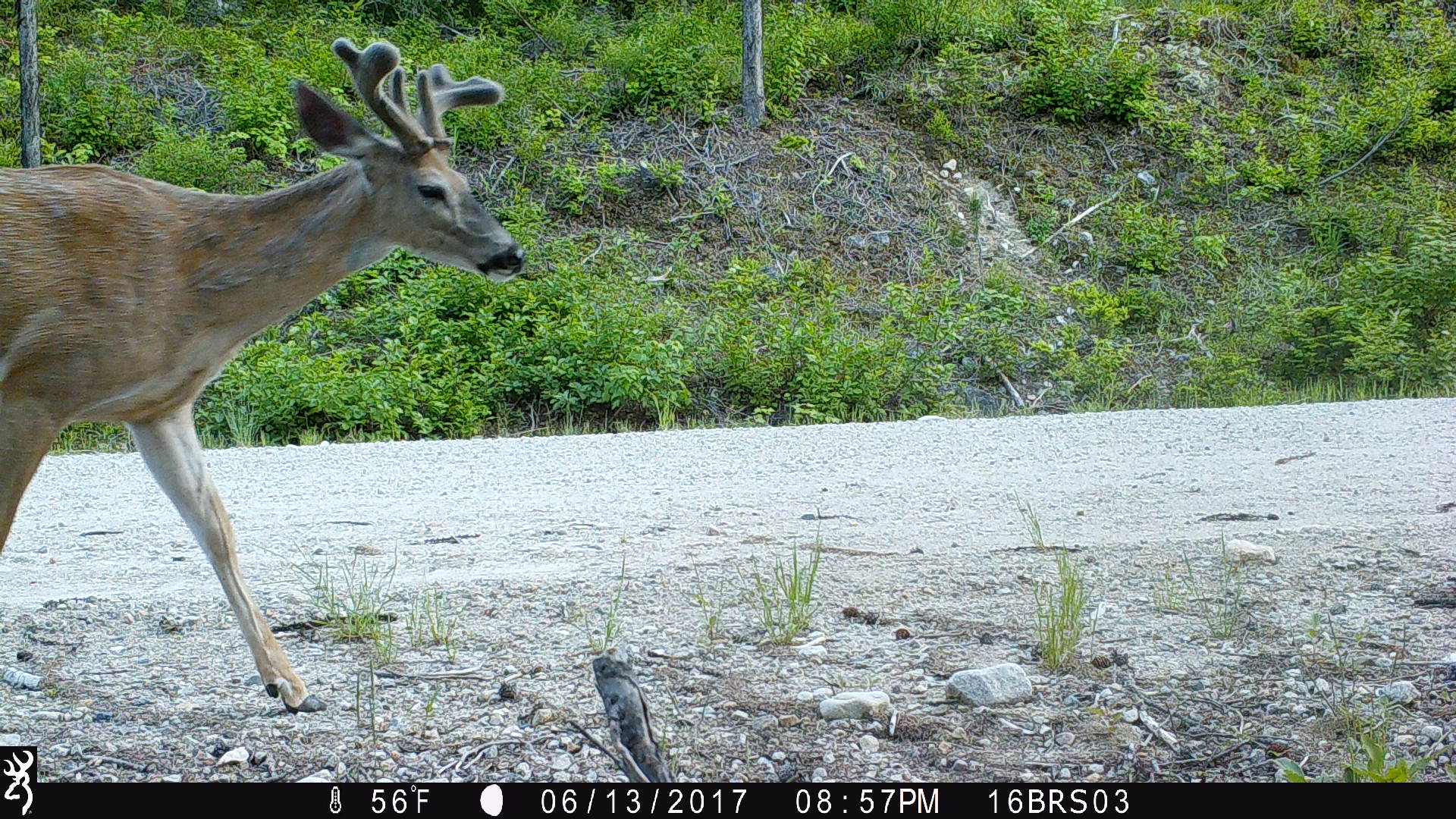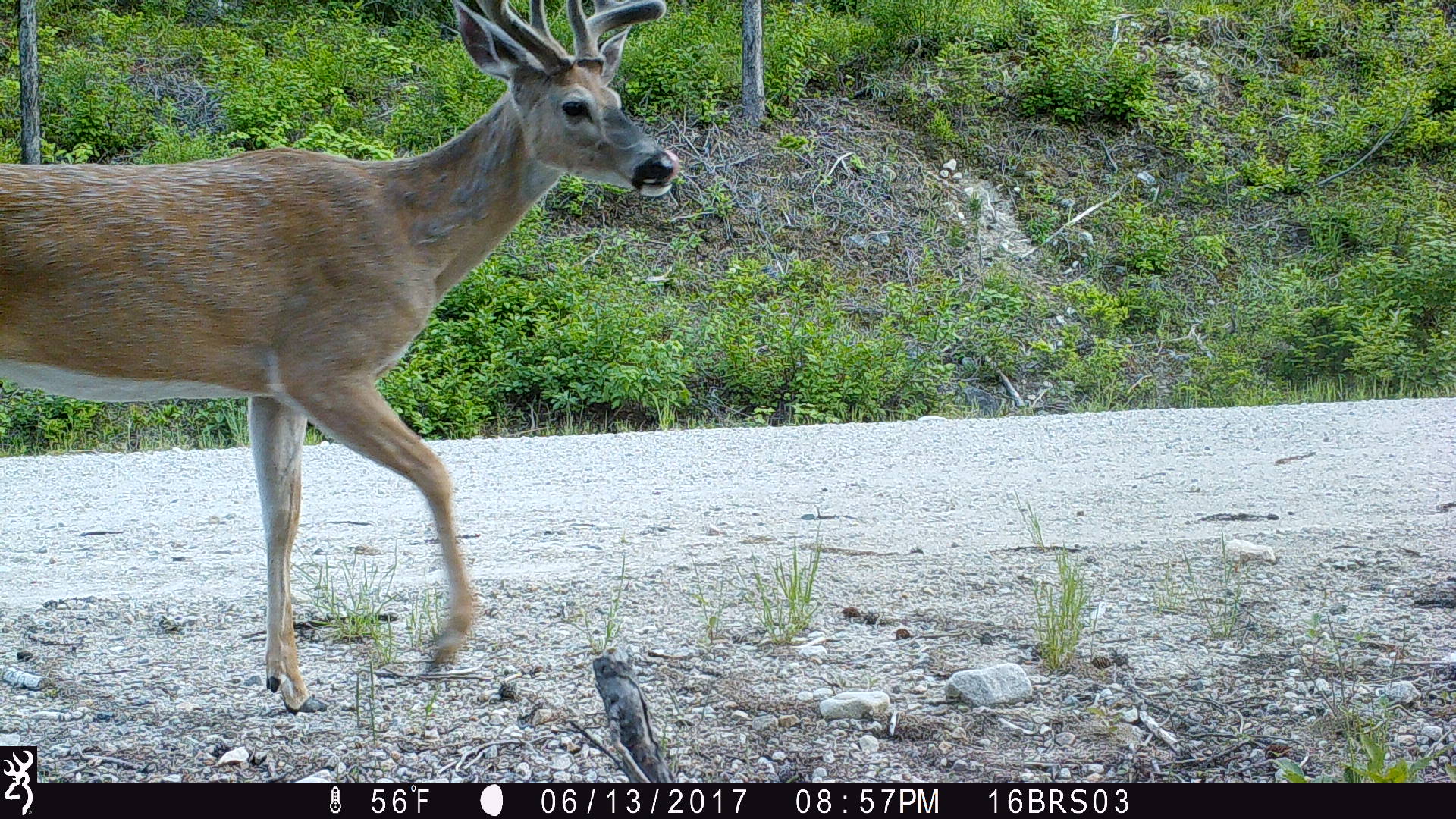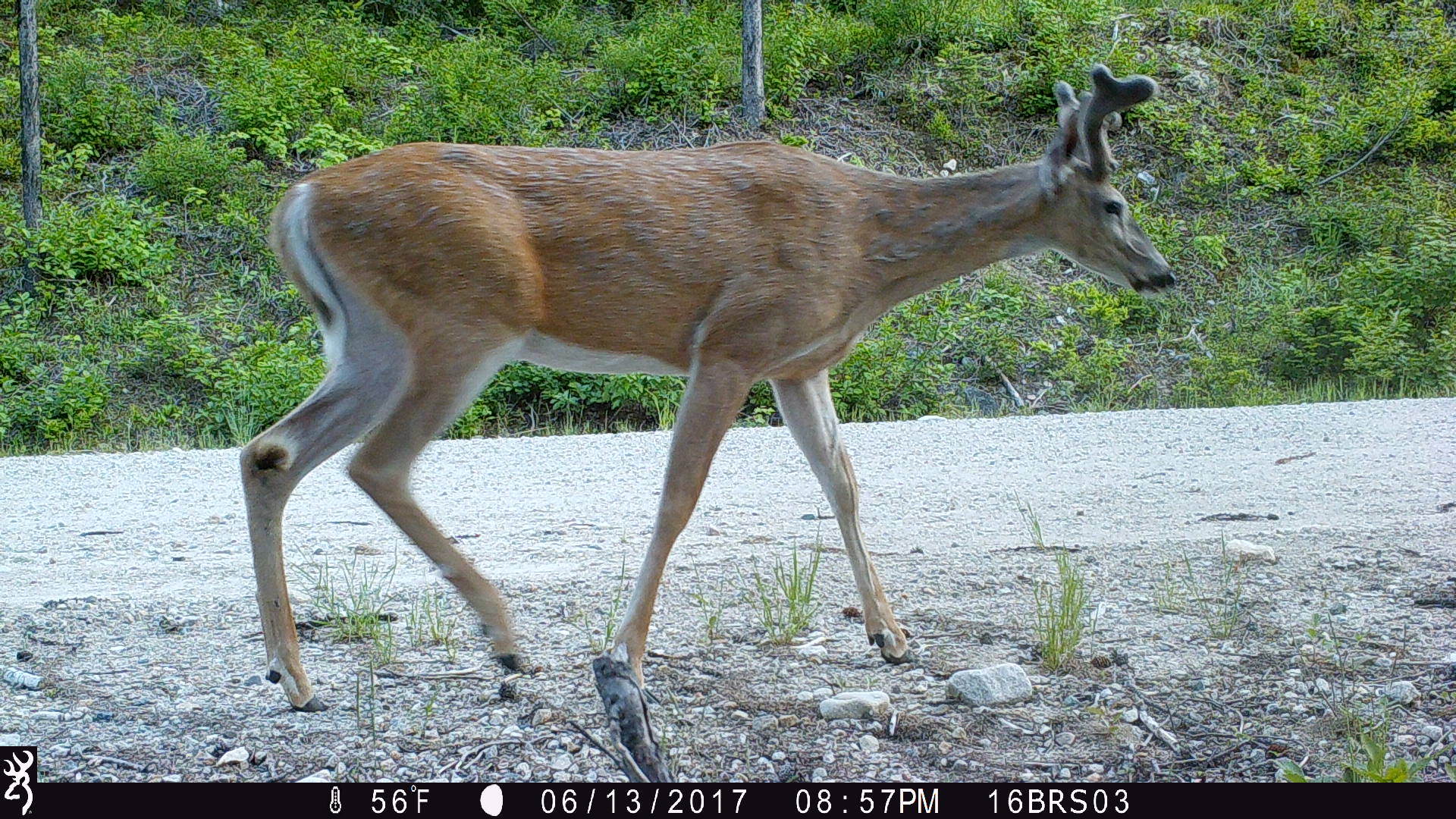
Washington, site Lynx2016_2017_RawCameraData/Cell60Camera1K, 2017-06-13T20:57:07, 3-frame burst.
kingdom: Animalia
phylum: Chordata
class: Mammalia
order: Artiodactyla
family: Cervidae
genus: Odocoileus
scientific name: Odocoileus virginianus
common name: white-tailed deer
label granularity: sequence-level